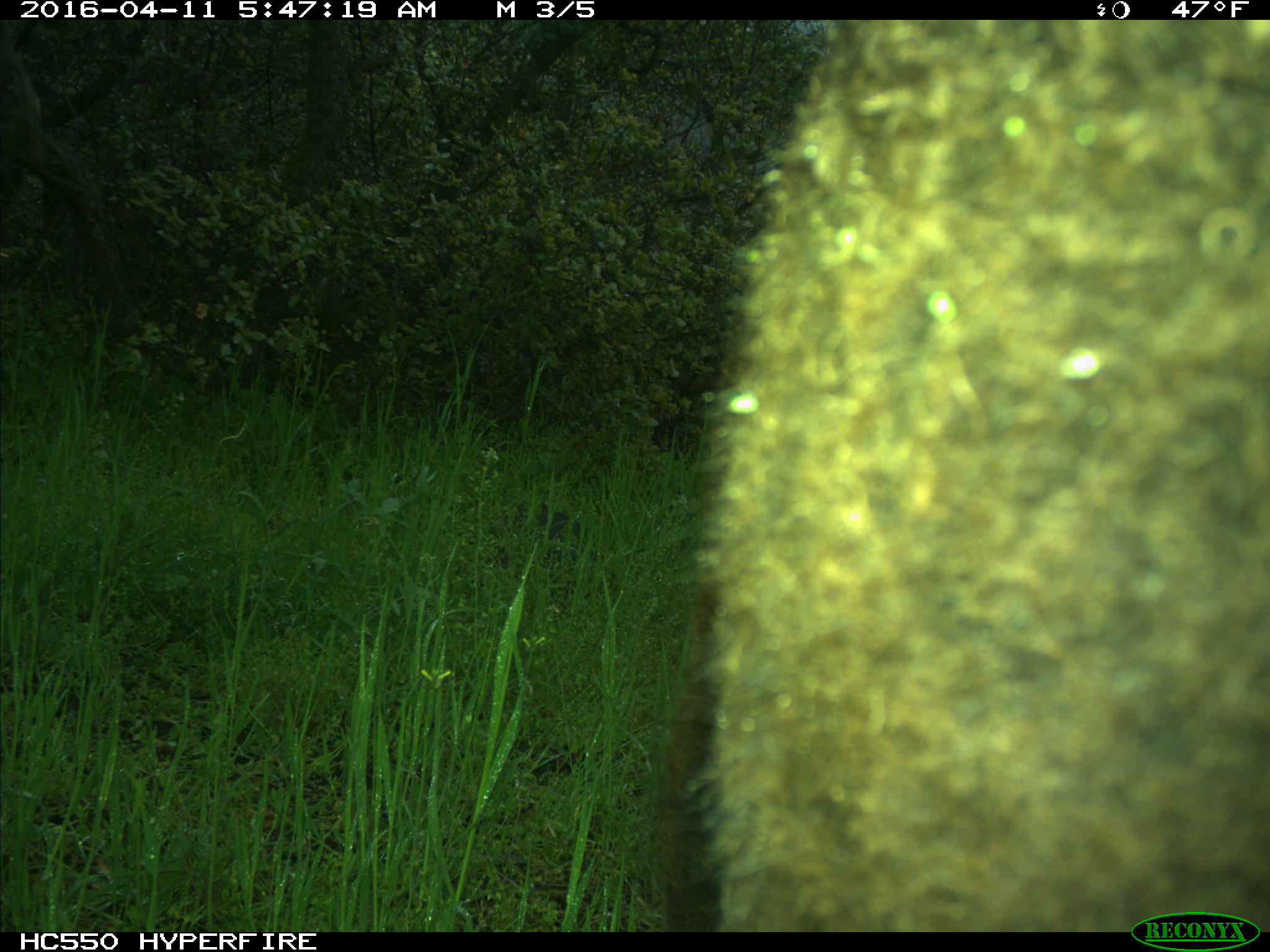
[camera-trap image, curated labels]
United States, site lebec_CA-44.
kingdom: Animalia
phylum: Chordata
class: Mammalia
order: Artiodactyla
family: Bovidae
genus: Bos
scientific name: Bos taurus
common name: domestic cow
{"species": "Bos taurus (domestic cow)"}